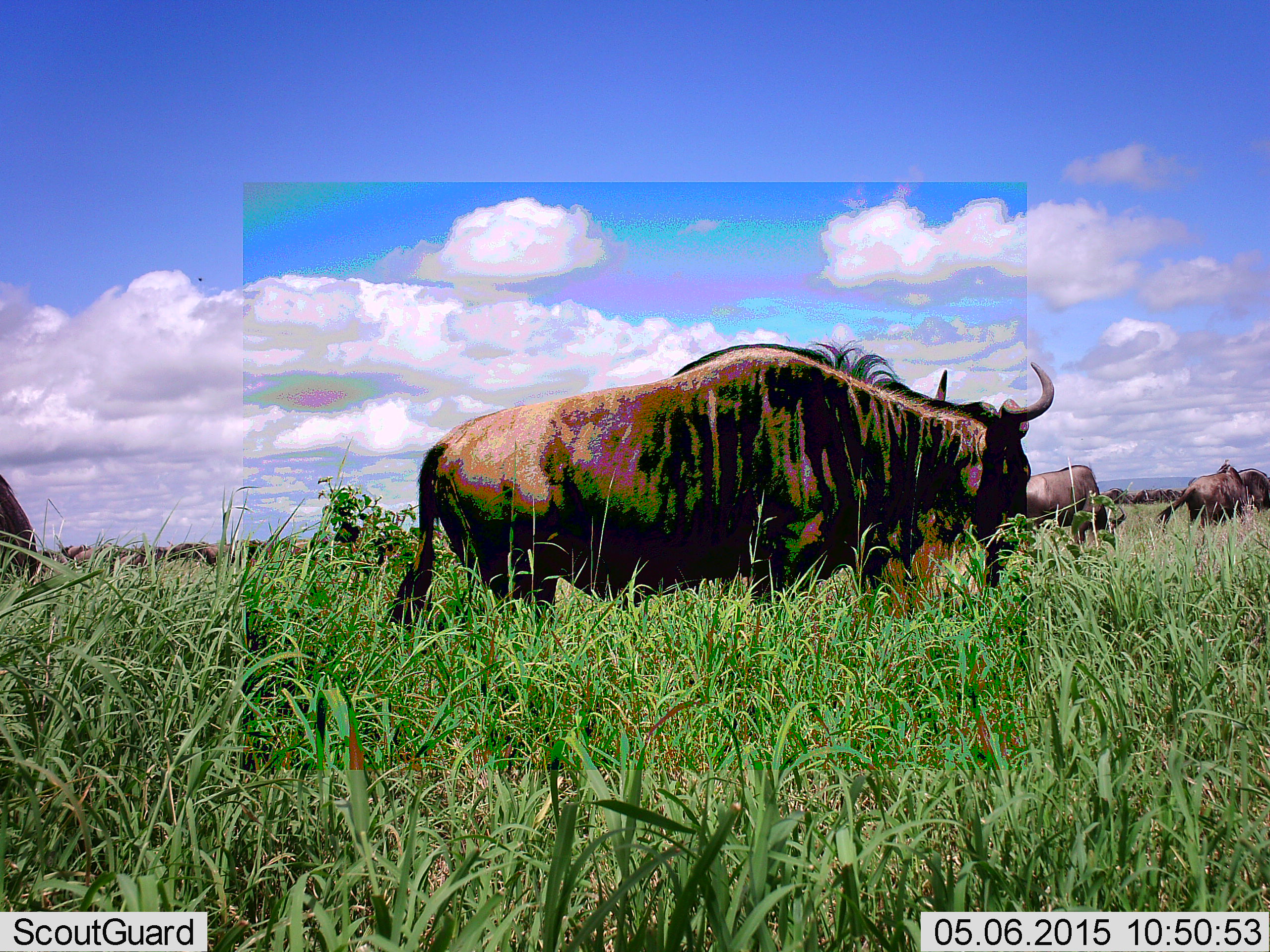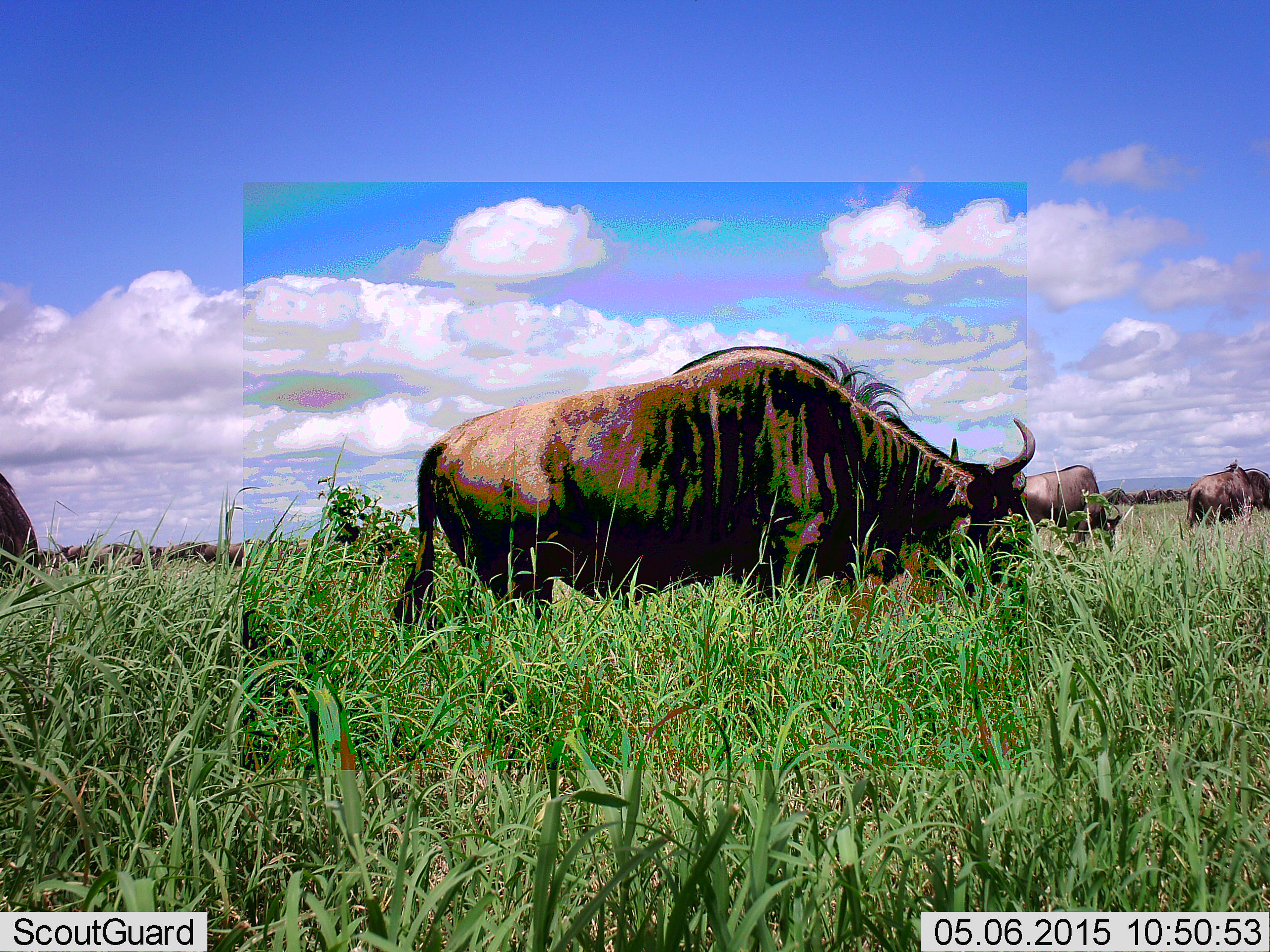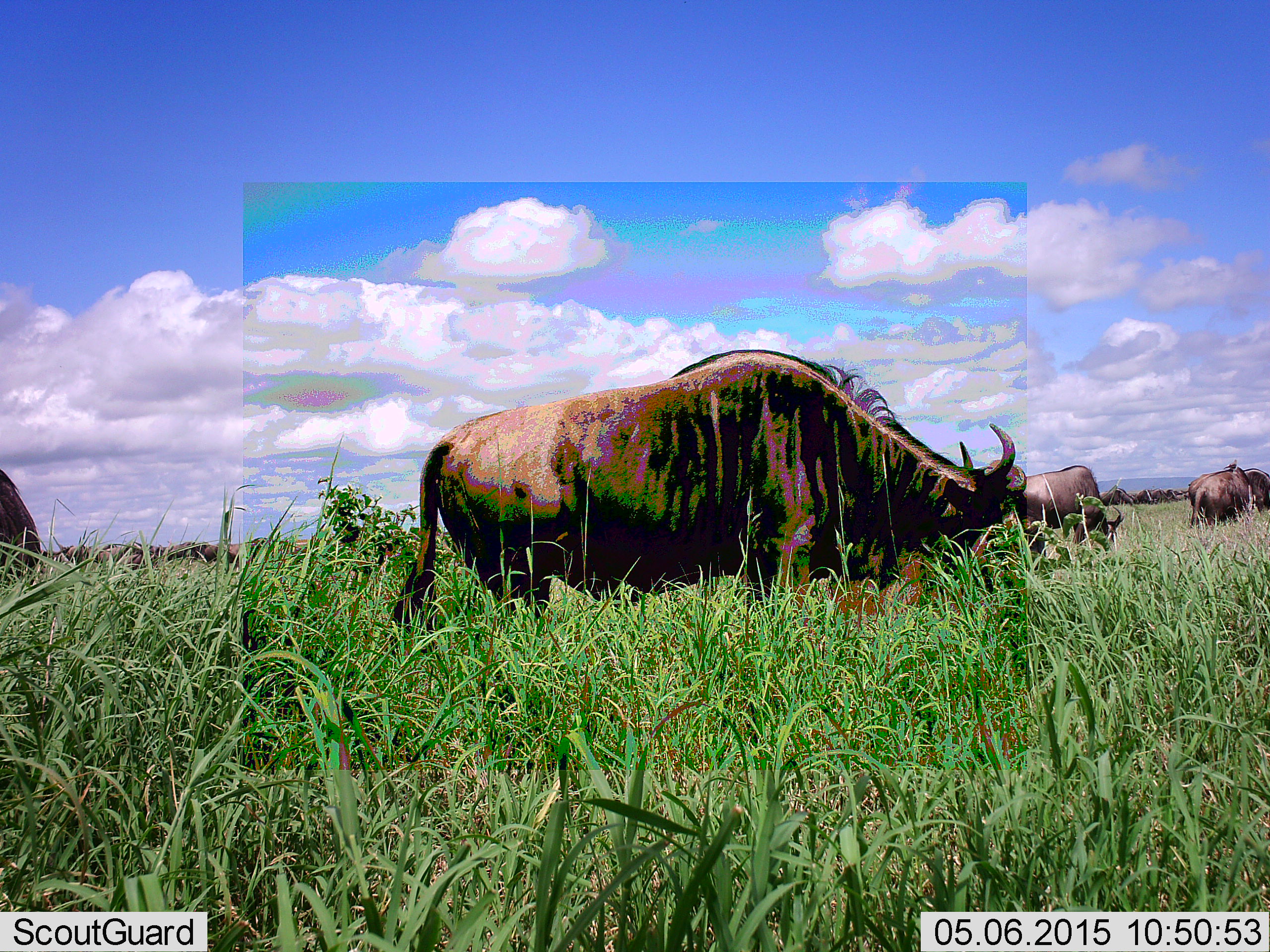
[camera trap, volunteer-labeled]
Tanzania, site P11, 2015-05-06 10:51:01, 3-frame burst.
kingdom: Animalia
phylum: Chordata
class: Mammalia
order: Artiodactyla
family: Bovidae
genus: Connochaetes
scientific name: Connochaetes taurinus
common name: blue wildebeest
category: wildebeest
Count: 11-50.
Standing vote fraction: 30%.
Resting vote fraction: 0%.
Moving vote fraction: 20%.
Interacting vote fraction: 0%.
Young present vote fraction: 0%.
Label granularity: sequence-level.